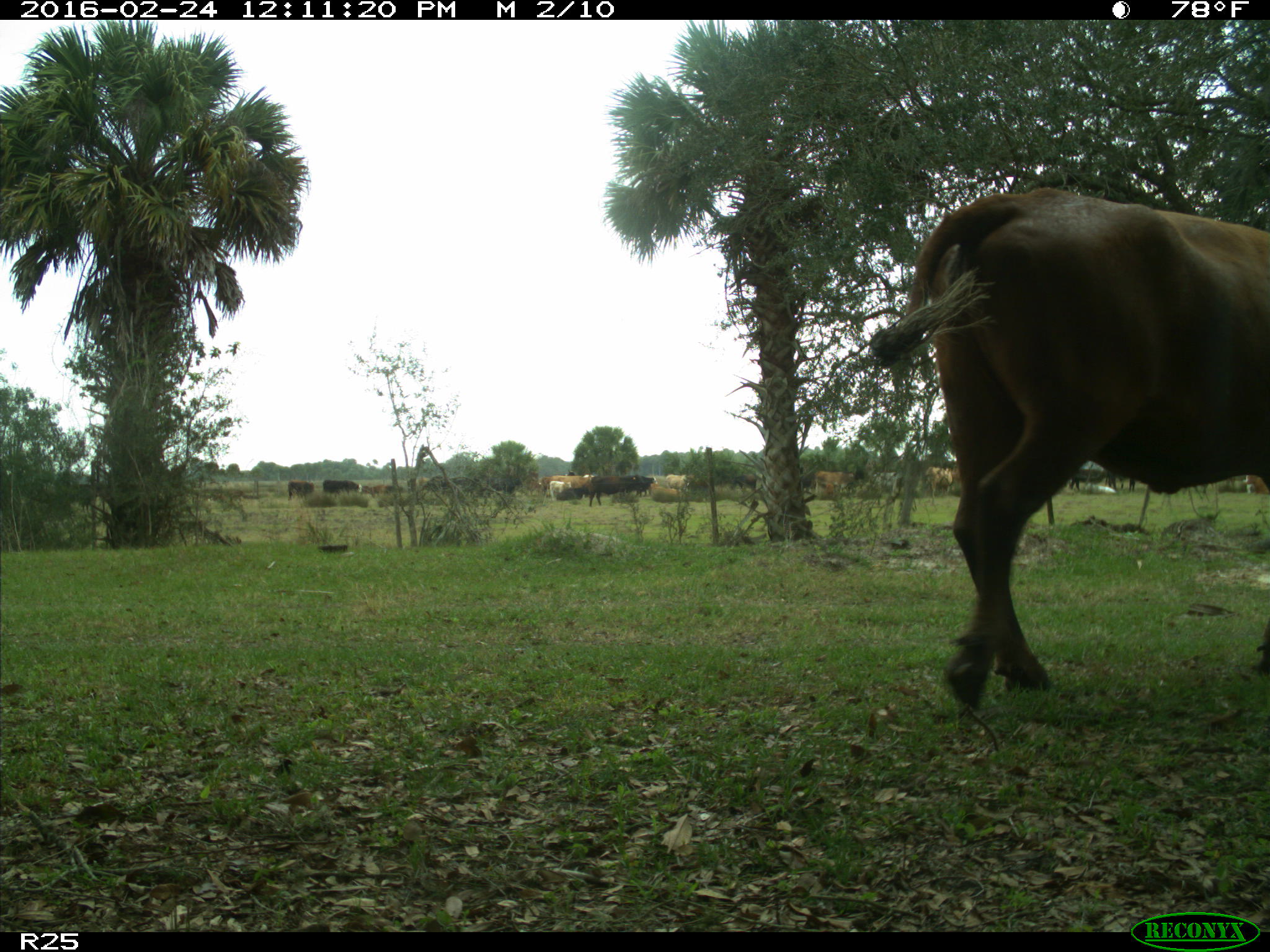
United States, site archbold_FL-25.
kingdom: Animalia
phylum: Chordata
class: Mammalia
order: Artiodactyla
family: Bovidae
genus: Bos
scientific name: Bos taurus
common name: domestic cow